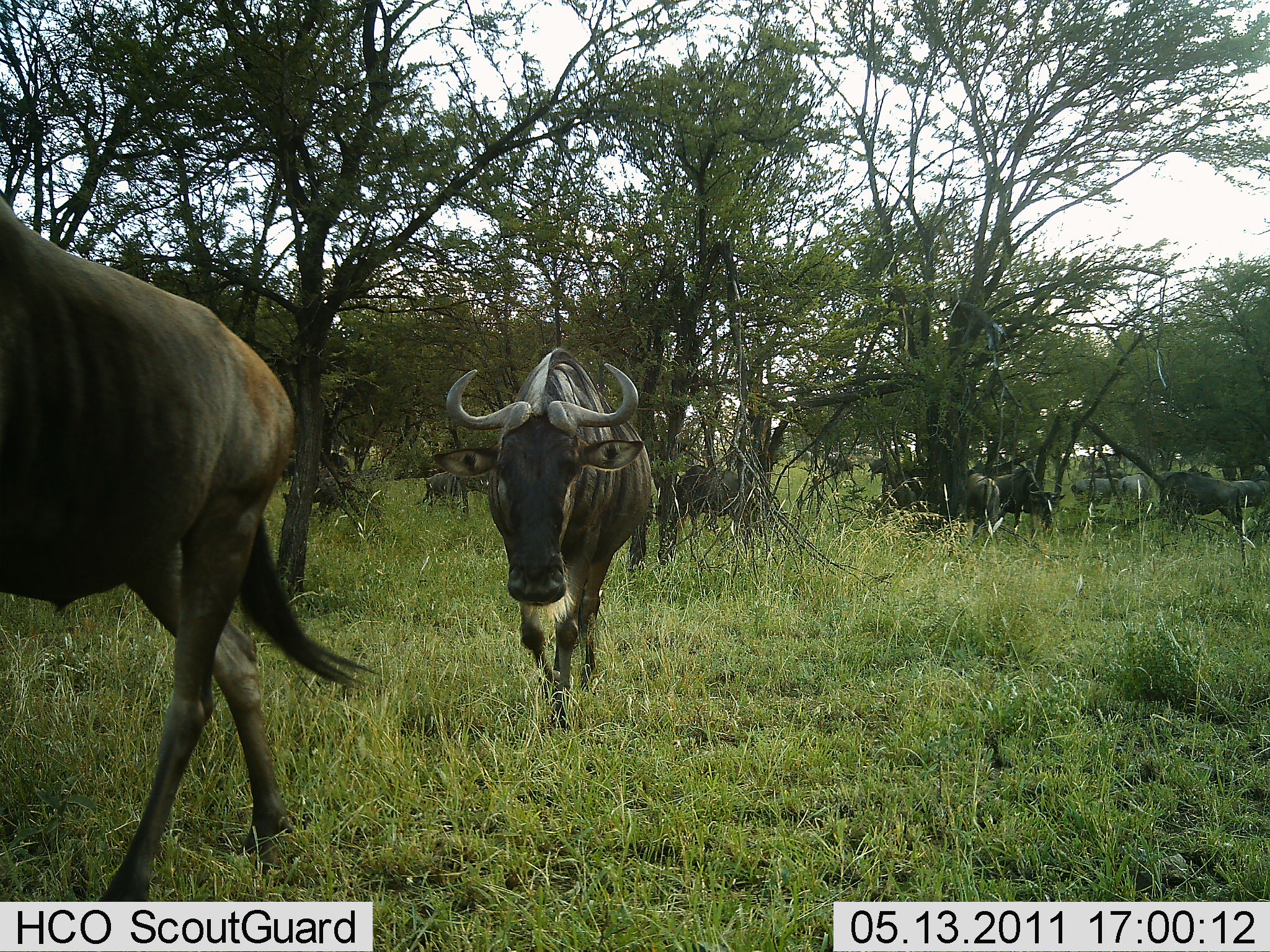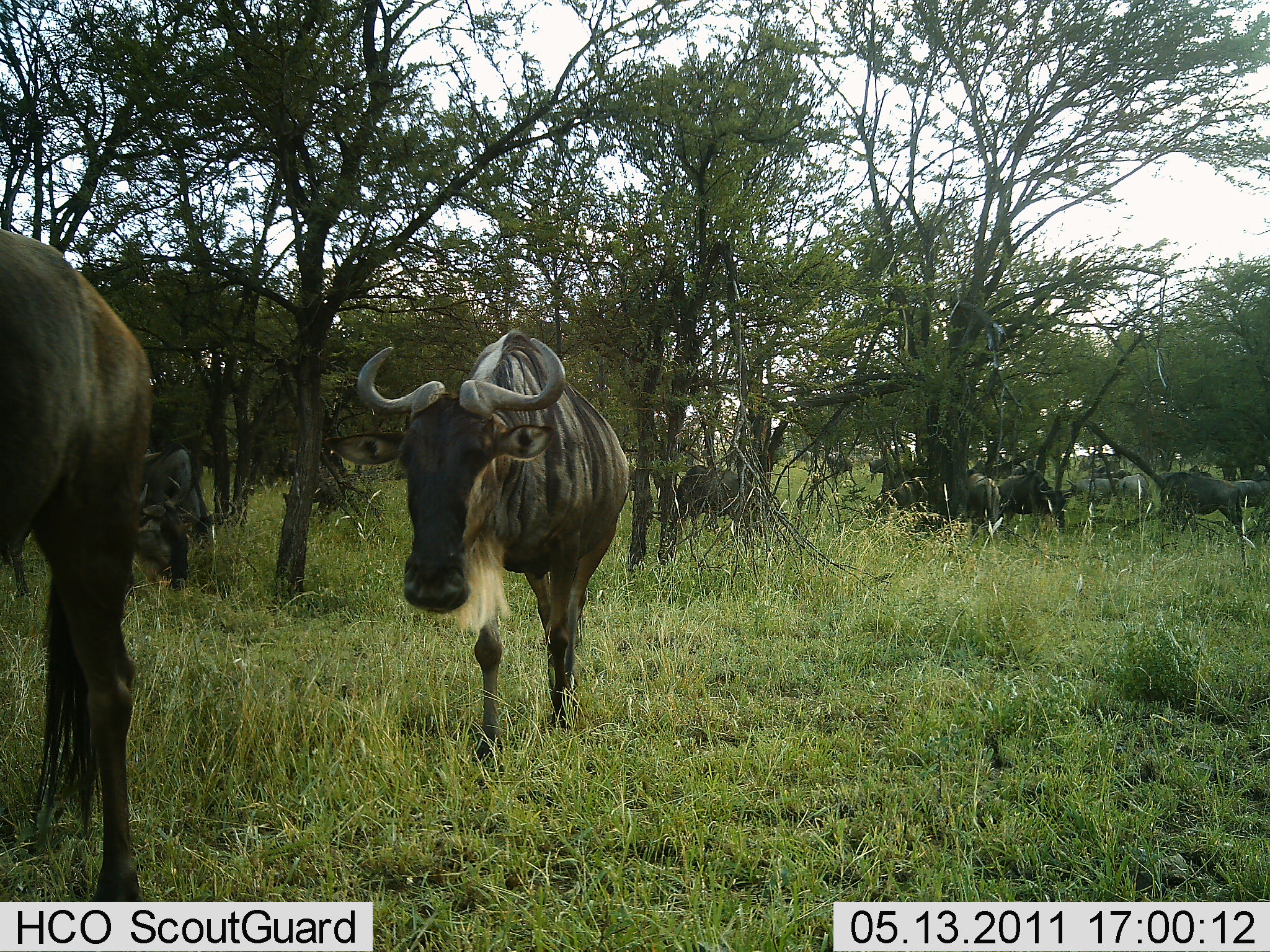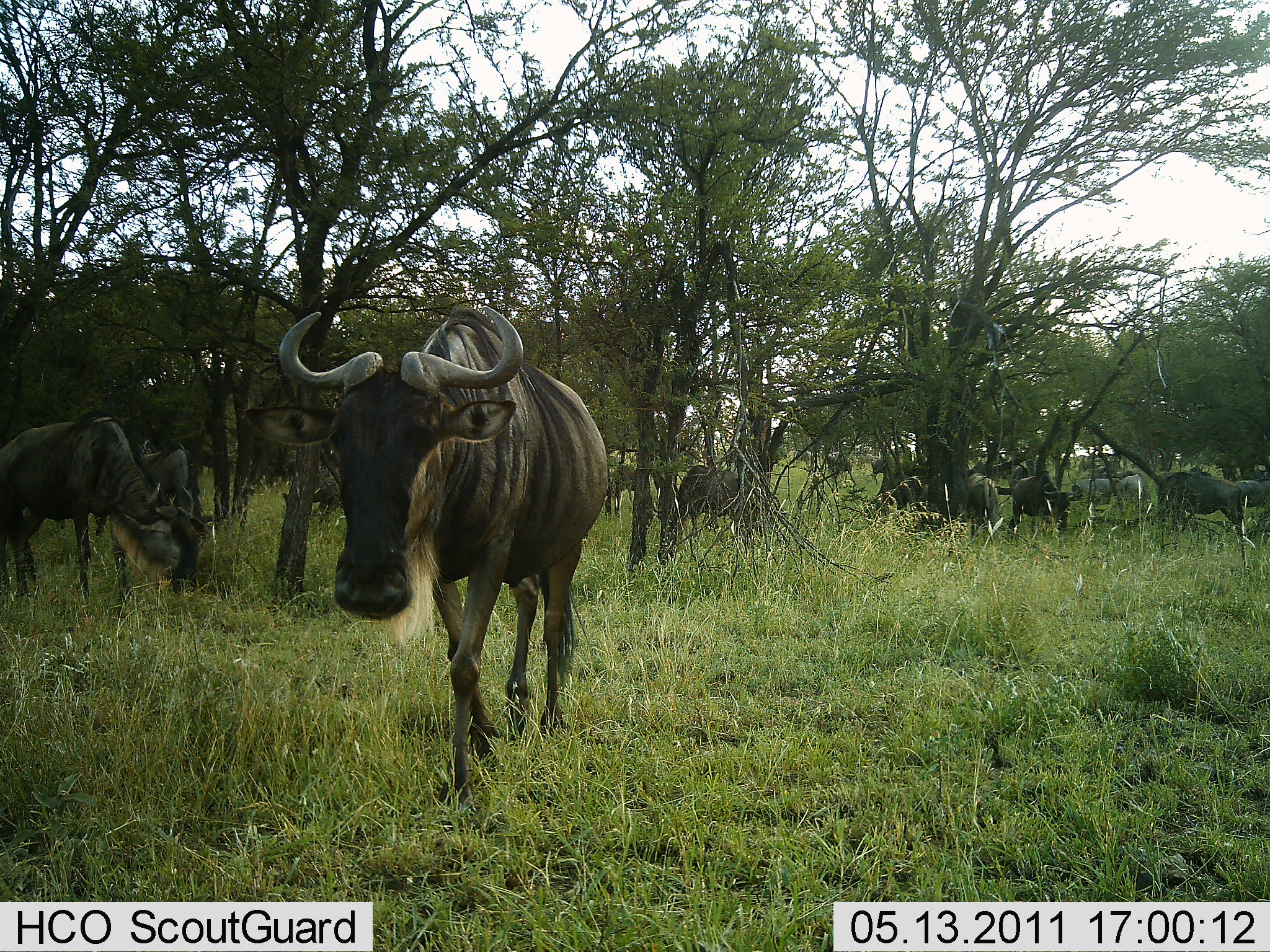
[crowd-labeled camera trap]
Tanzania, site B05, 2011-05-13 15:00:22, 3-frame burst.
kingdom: Animalia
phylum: Chordata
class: Mammalia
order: Artiodactyla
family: Bovidae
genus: Connochaetes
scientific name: Connochaetes taurinus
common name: blue wildebeest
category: wildebeest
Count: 11-50.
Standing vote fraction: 50%.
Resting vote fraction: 8%.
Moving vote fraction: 100%.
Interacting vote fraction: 8%.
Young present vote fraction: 8%.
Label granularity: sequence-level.